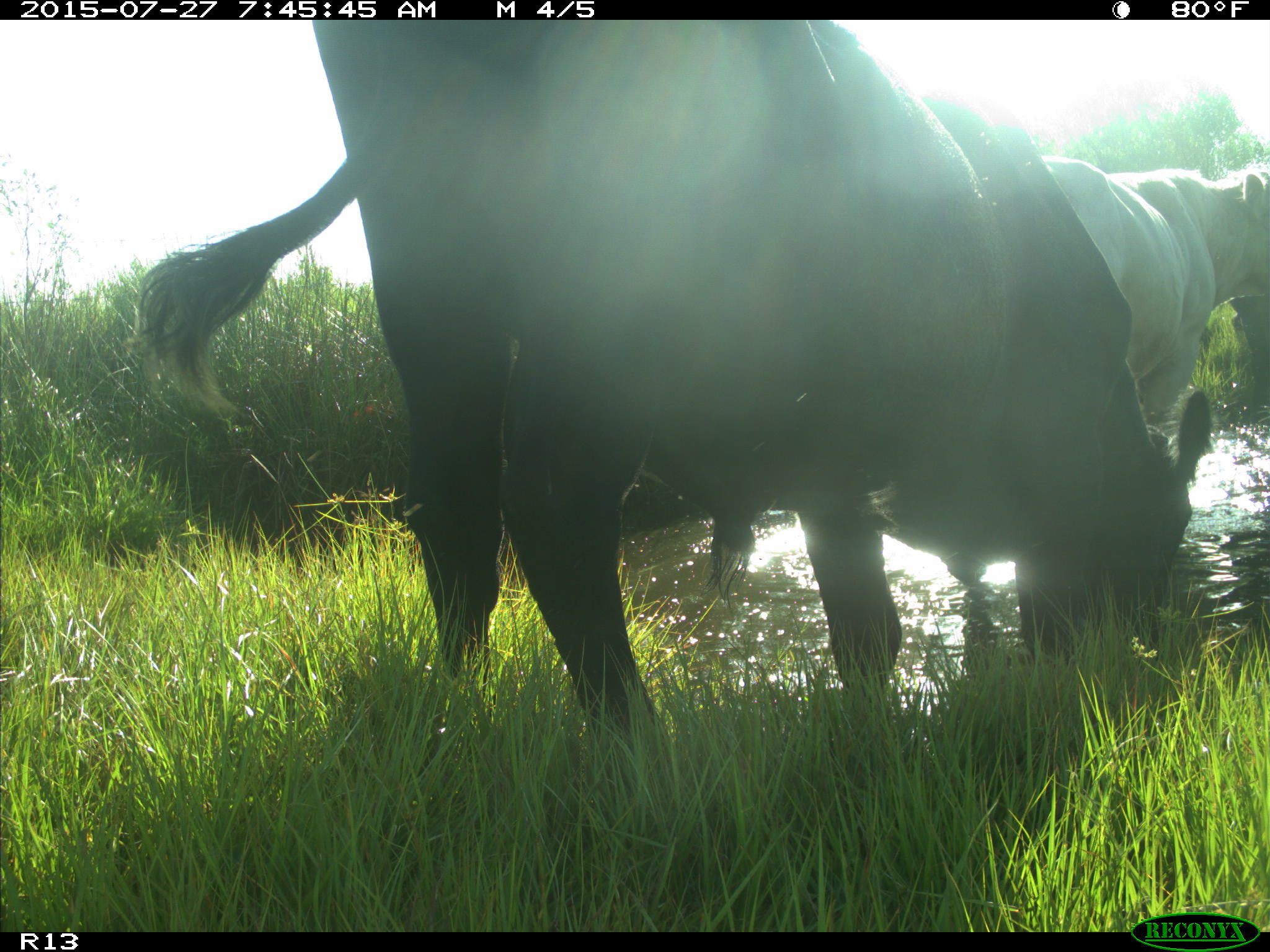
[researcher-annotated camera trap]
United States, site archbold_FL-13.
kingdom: Animalia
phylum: Chordata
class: Mammalia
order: Artiodactyla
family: Suidae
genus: Sus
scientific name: Sus scrofa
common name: wild boar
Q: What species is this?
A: Sus scrofa (wild boar).